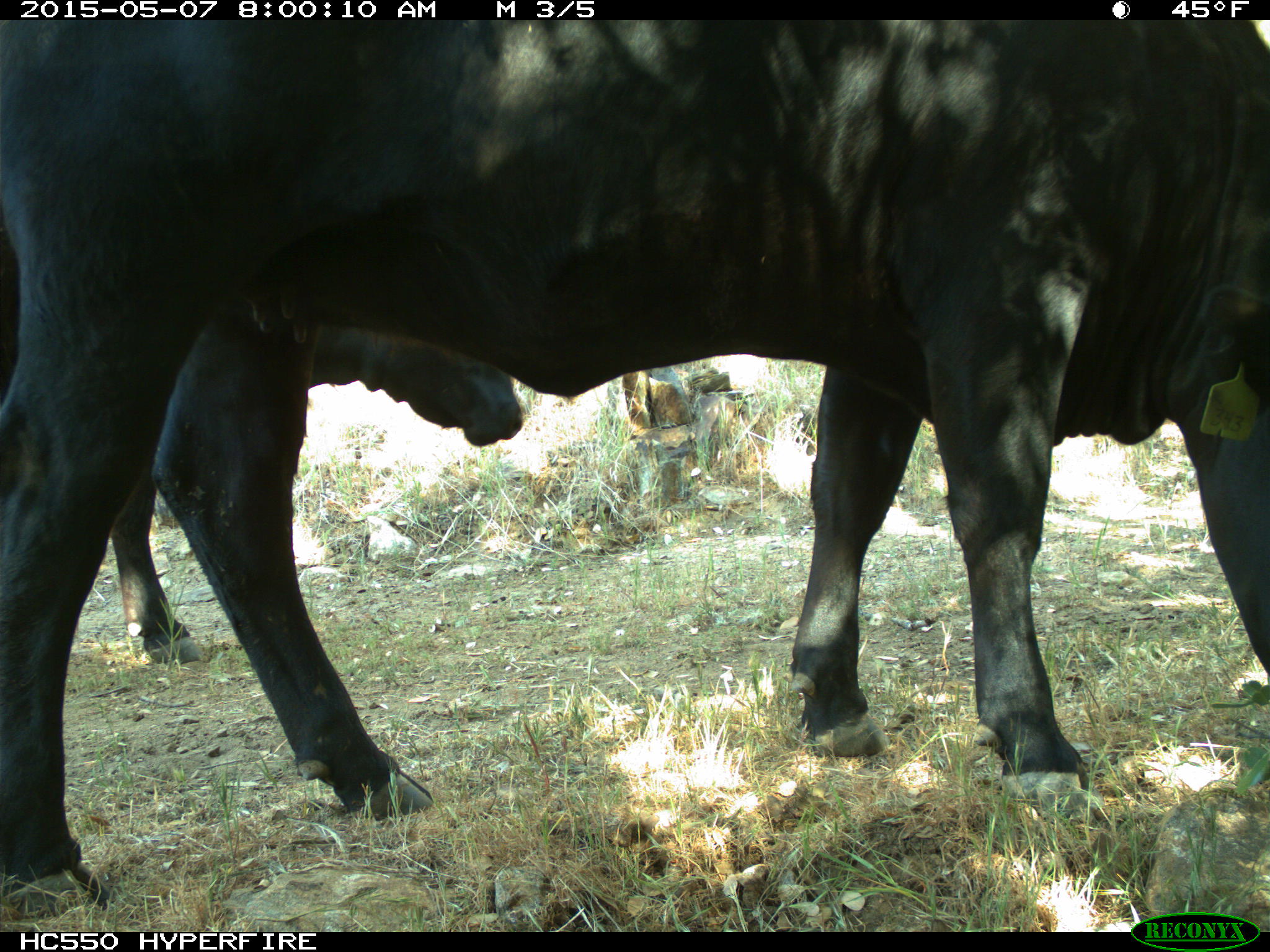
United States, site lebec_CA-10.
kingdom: Animalia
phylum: Chordata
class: Mammalia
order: Artiodactyla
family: Bovidae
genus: Bos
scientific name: Bos taurus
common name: domestic cow